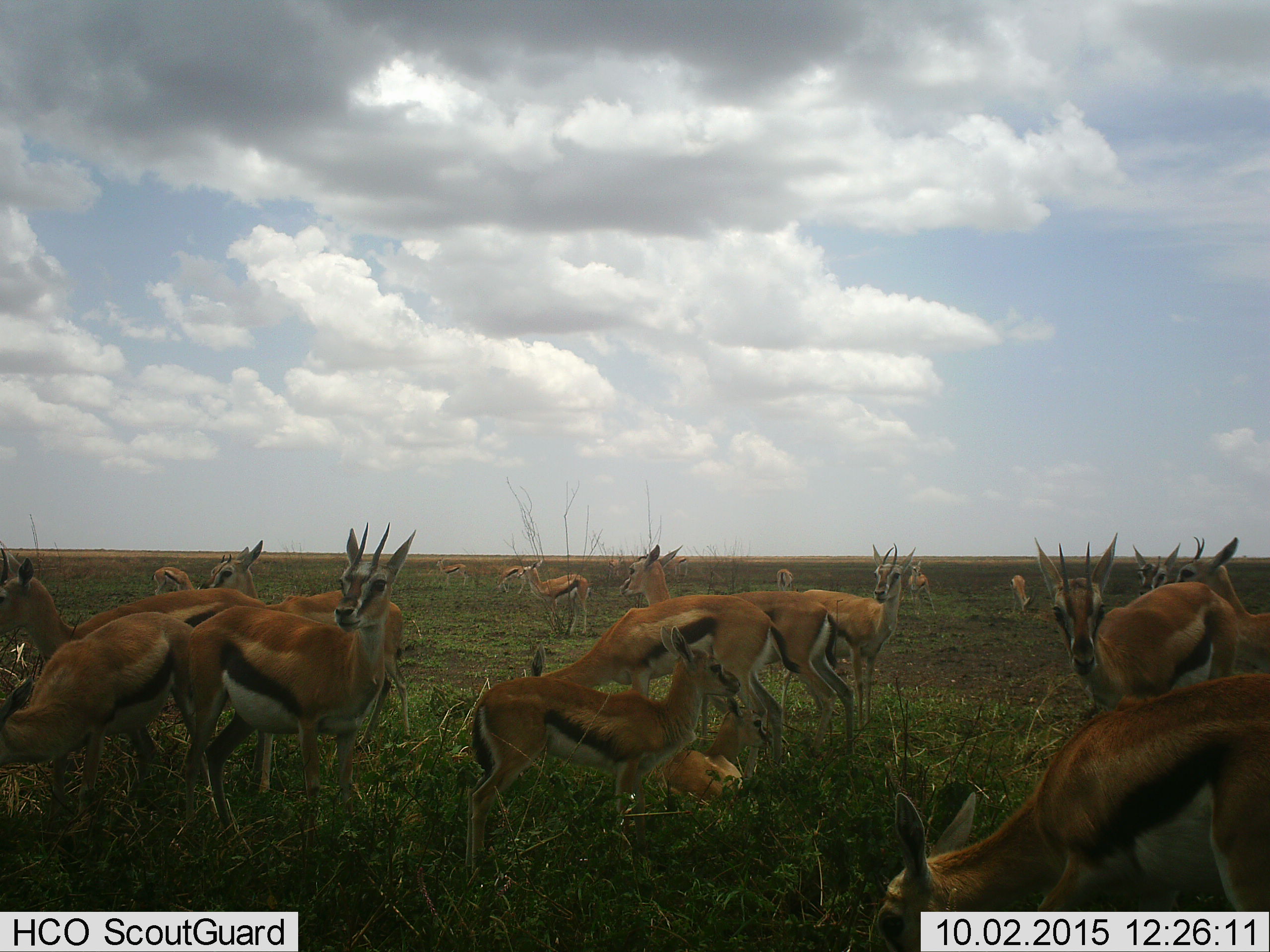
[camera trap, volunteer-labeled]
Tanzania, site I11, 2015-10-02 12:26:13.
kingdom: Animalia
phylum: Chordata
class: Mammalia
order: Artiodactyla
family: Bovidae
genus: Eudorcas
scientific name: Eudorcas thomsonii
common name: thomson's gazelle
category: gazellethomsons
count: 11-50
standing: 100%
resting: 67%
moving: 11%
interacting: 0%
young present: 67%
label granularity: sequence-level